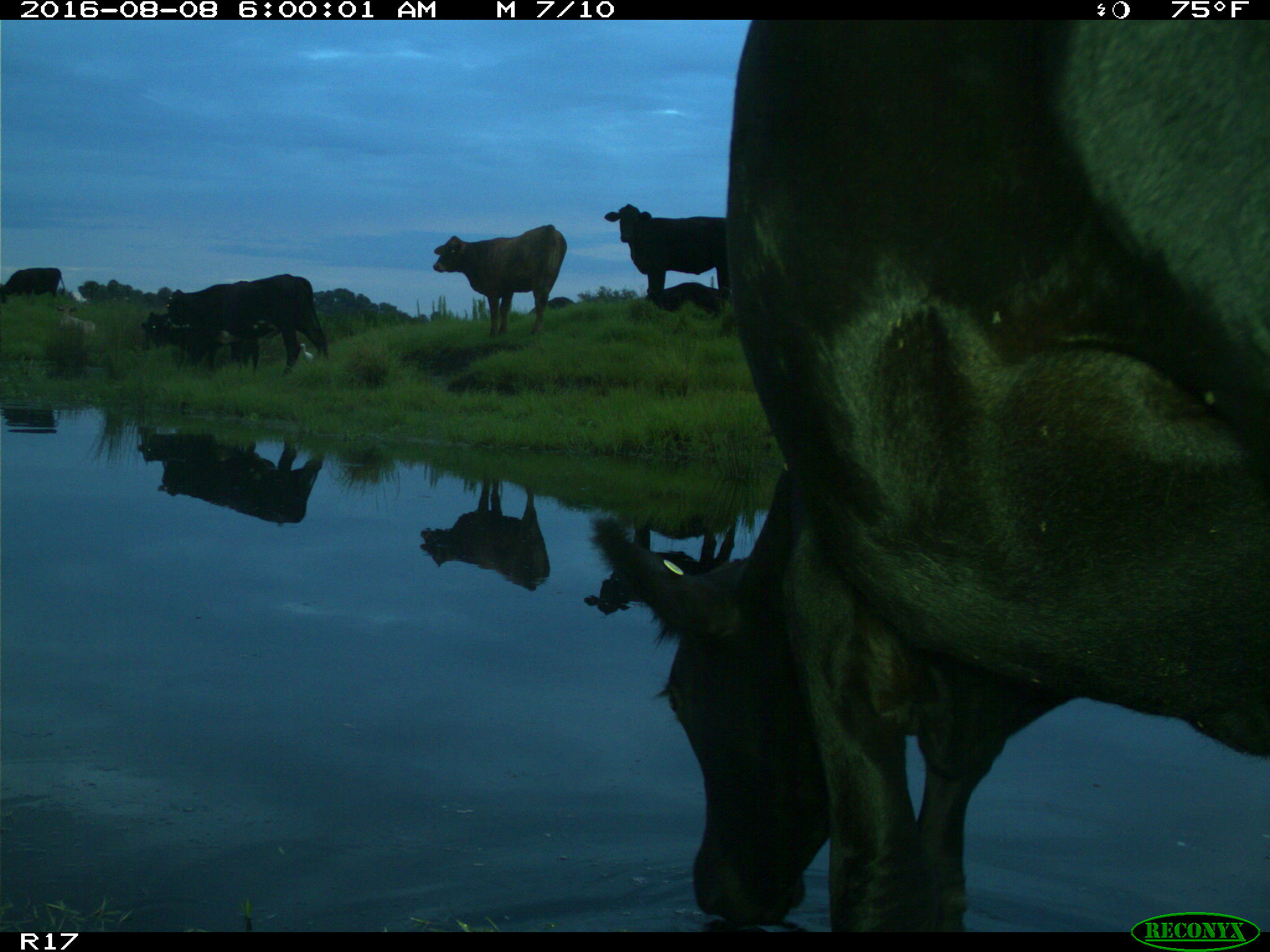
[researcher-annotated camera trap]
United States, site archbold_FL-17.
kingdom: Animalia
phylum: Chordata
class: Mammalia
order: Artiodactyla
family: Bovidae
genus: Bos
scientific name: Bos taurus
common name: domestic cow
Bos taurus (domestic cow).